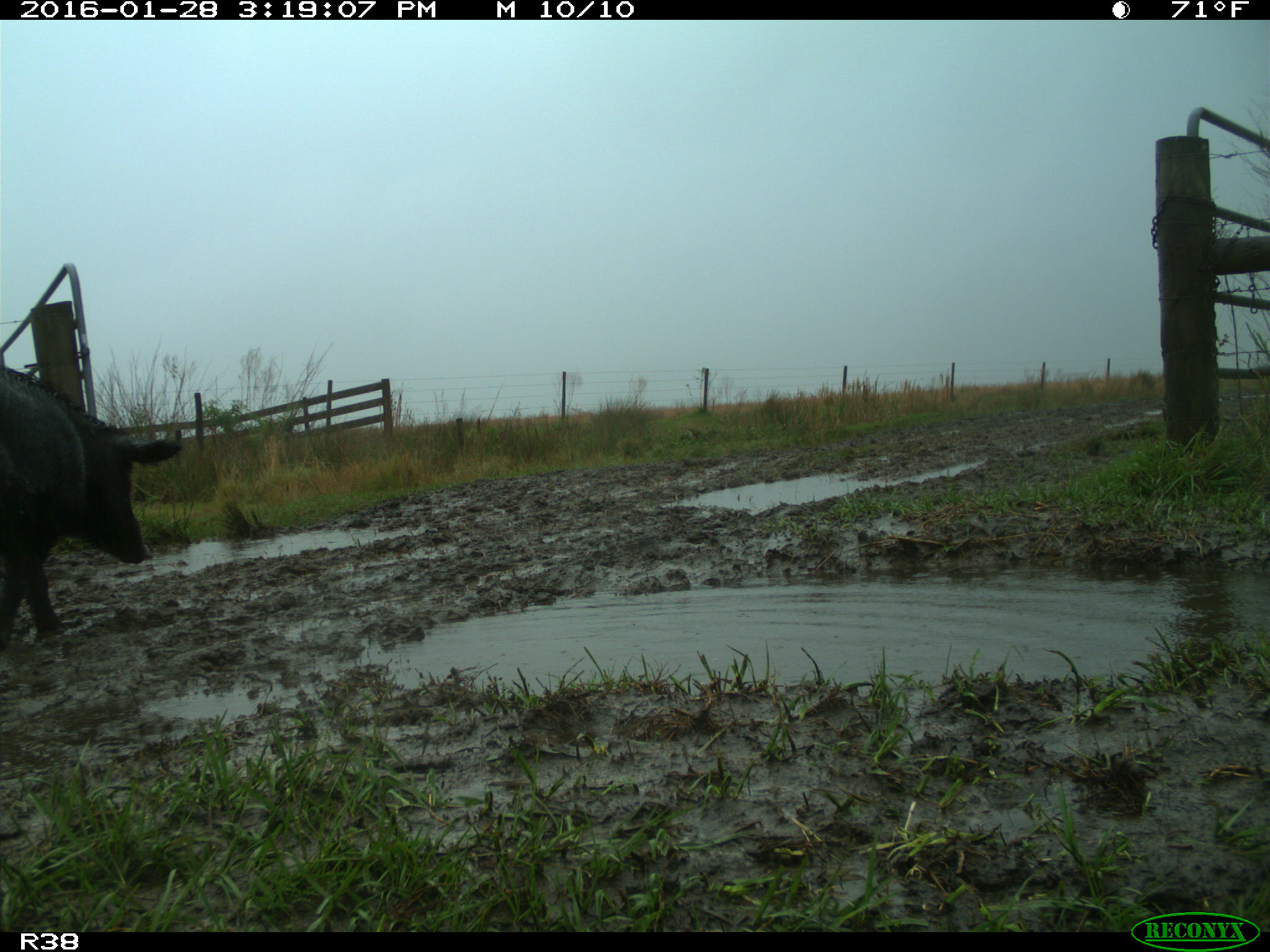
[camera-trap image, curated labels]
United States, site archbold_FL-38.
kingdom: Animalia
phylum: Chordata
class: Mammalia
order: Artiodactyla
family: Suidae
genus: Sus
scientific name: Sus scrofa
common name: wild boar